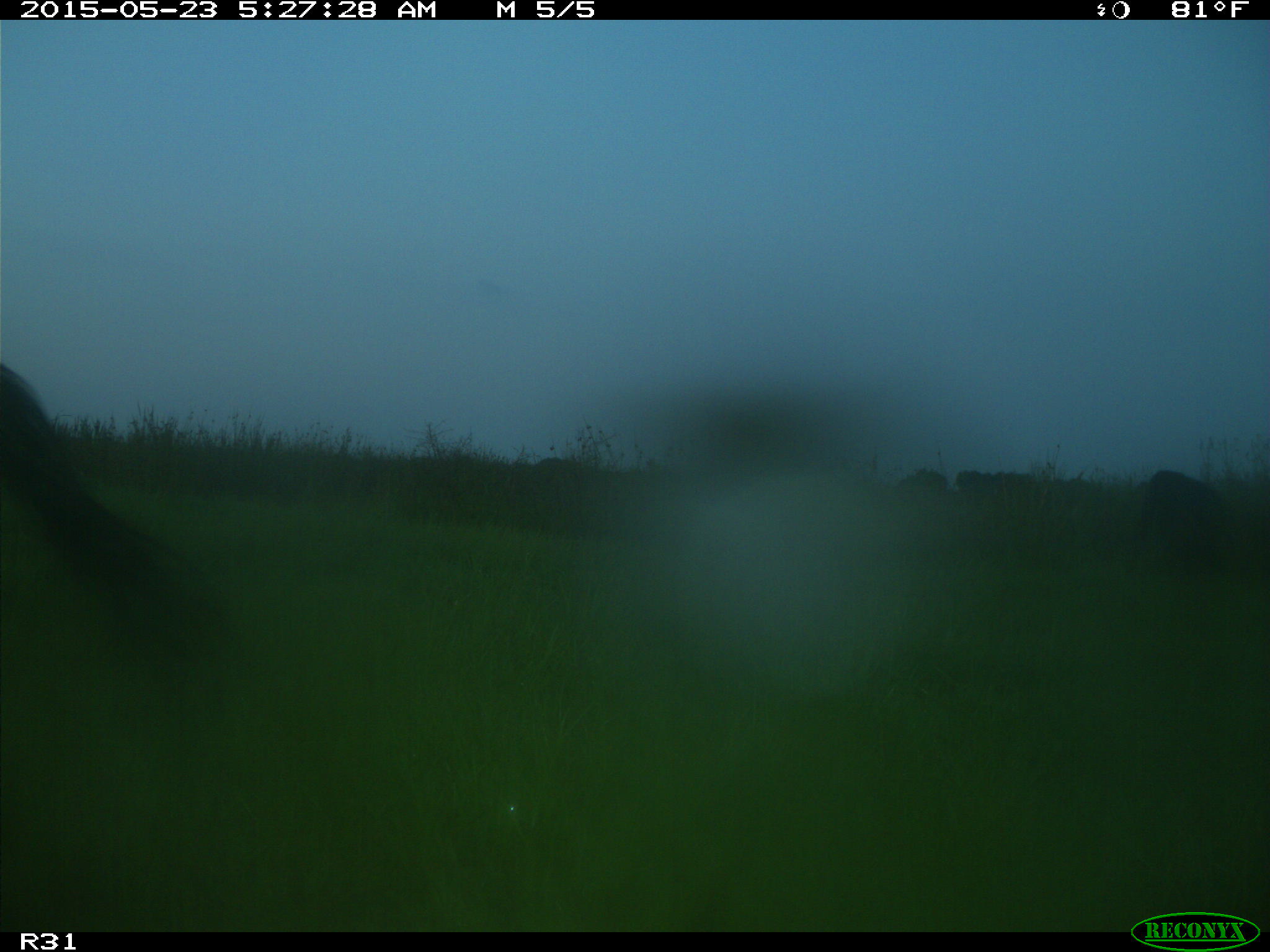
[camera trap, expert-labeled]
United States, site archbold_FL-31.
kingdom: Animalia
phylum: Chordata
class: Mammalia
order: Artiodactyla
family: Bovidae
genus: Bos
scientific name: Bos taurus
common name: domestic cow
Bos taurus (domestic cow).